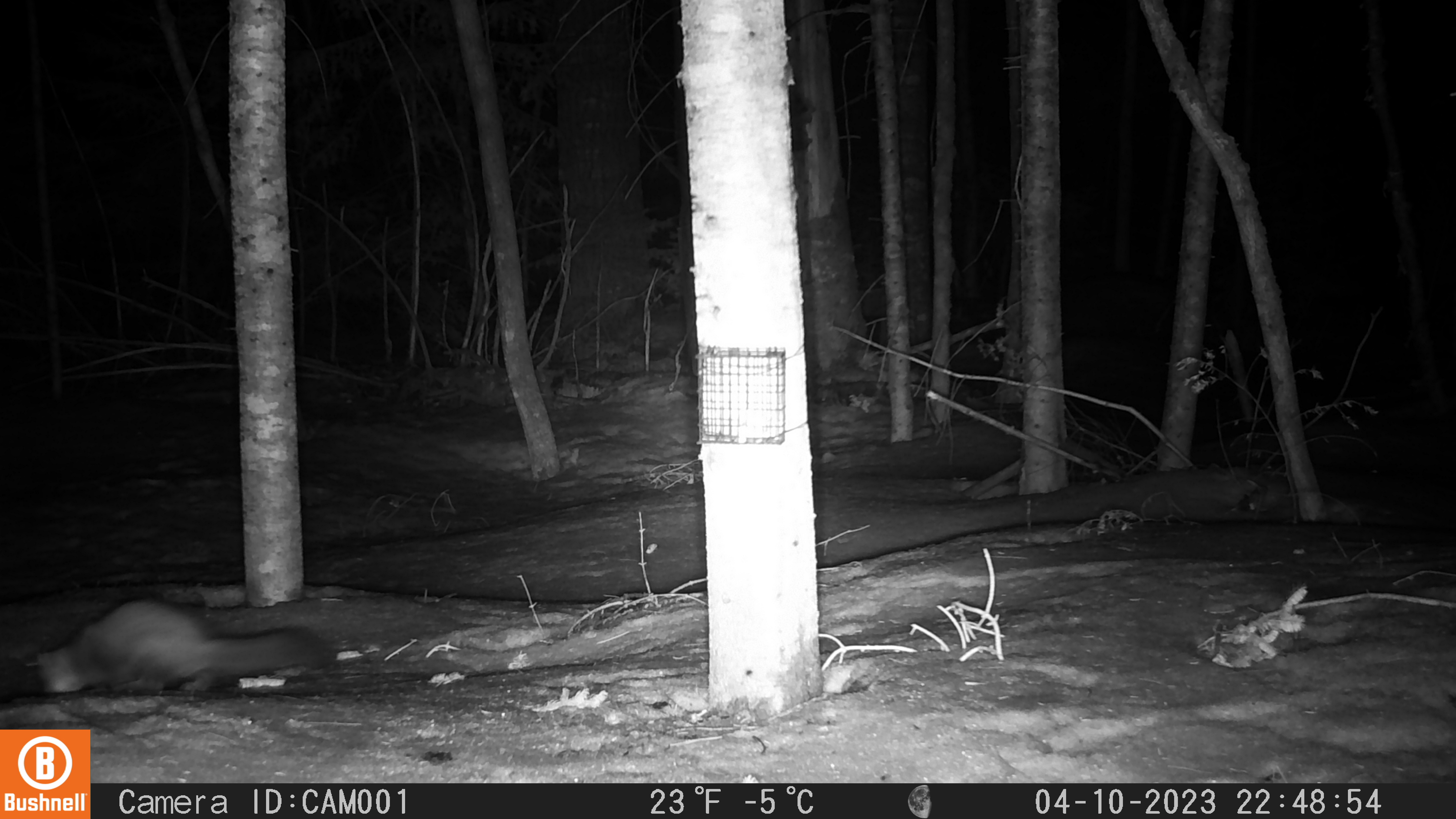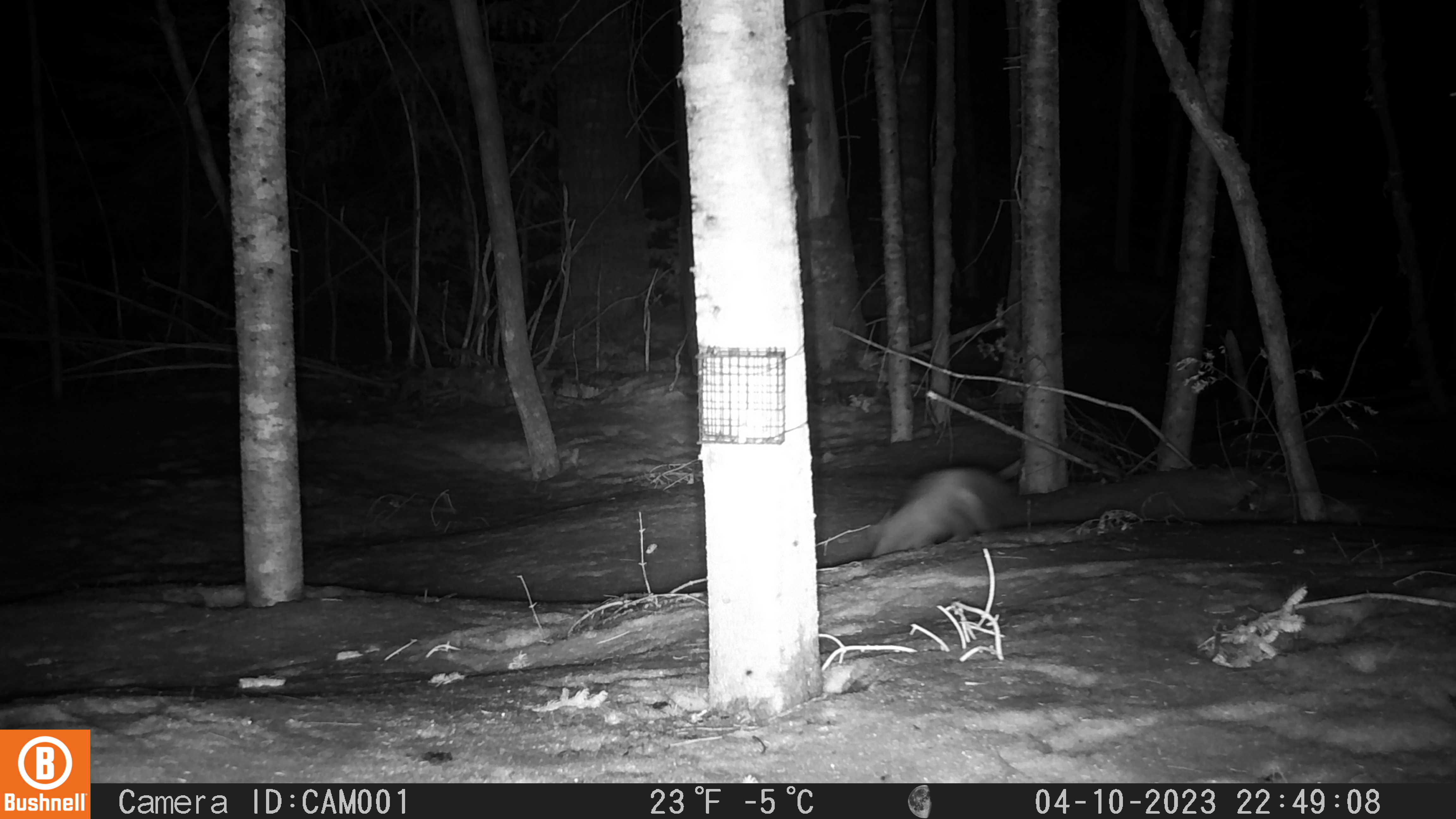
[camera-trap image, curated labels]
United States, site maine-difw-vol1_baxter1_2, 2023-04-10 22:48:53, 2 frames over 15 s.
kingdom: Animalia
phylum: Chordata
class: Mammalia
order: Carnivora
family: Mustelidae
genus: Martes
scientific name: Martes americana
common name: american marten